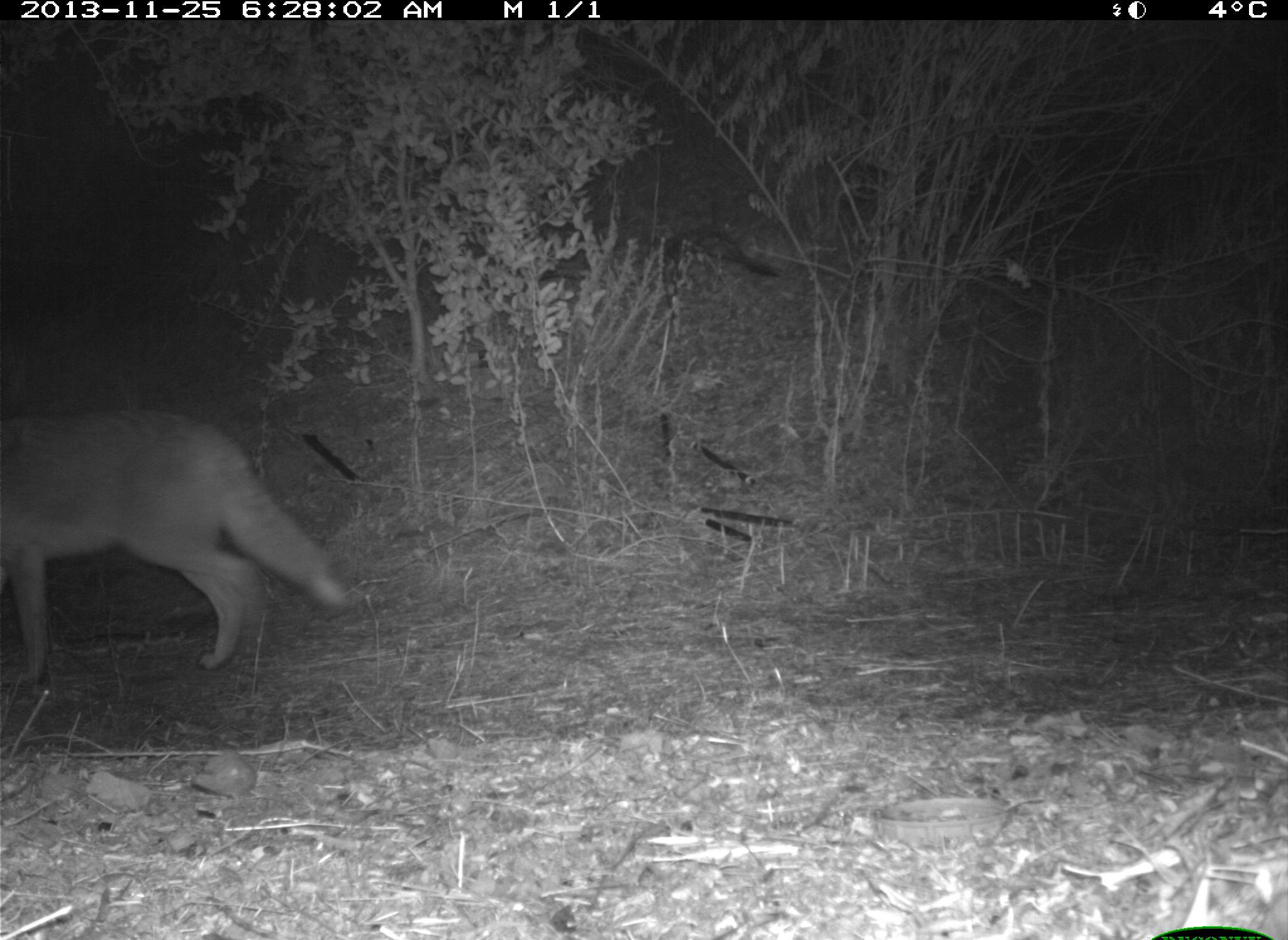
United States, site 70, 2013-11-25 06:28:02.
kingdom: Animalia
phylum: Chordata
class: Mammalia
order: Carnivora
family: Canidae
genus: Canis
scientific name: Canis latrans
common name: coyote